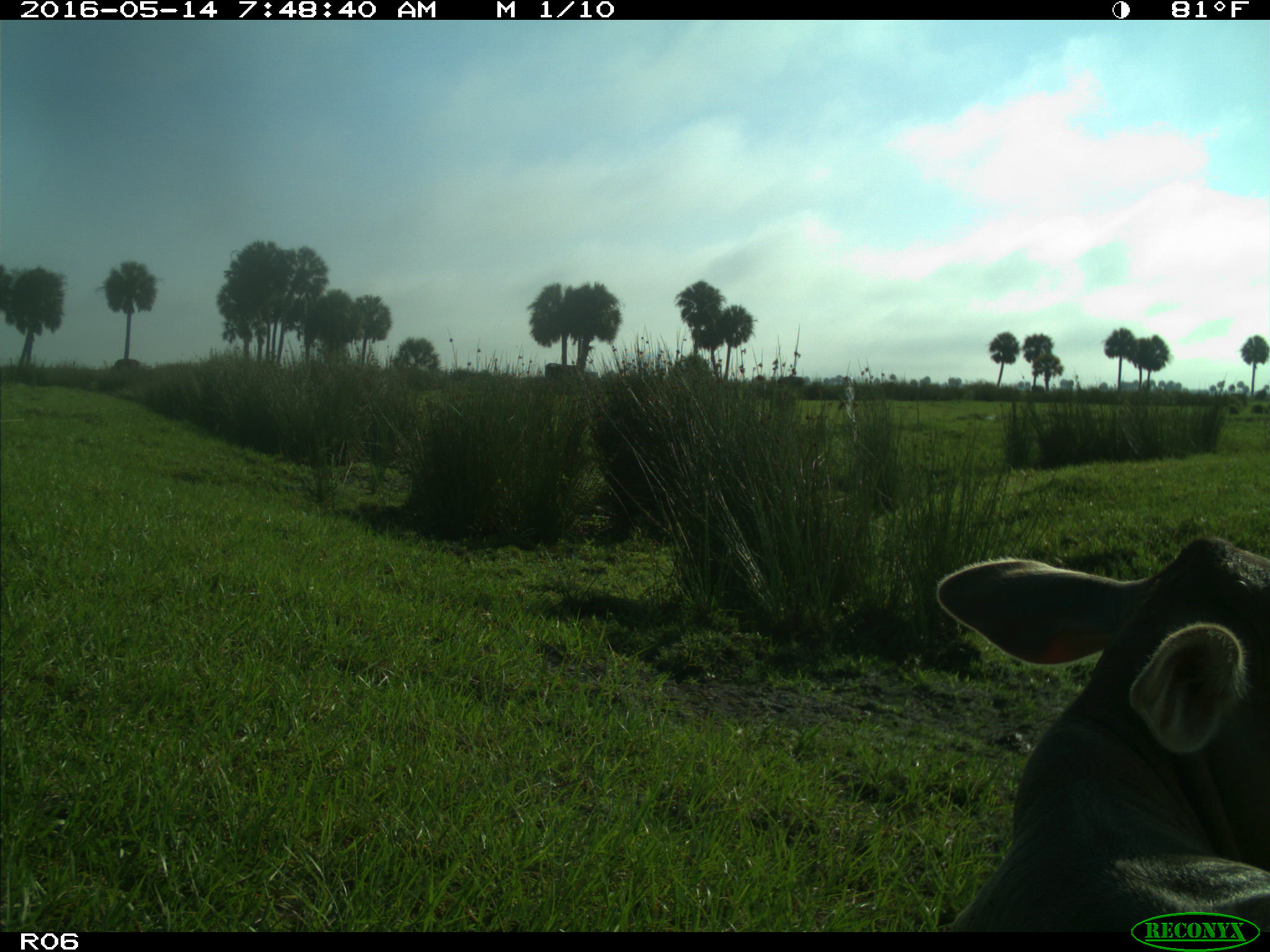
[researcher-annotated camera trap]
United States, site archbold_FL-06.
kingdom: Animalia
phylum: Chordata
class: Mammalia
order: Artiodactyla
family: Bovidae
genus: Bos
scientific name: Bos taurus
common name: domestic cow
Bos taurus (domestic cow).